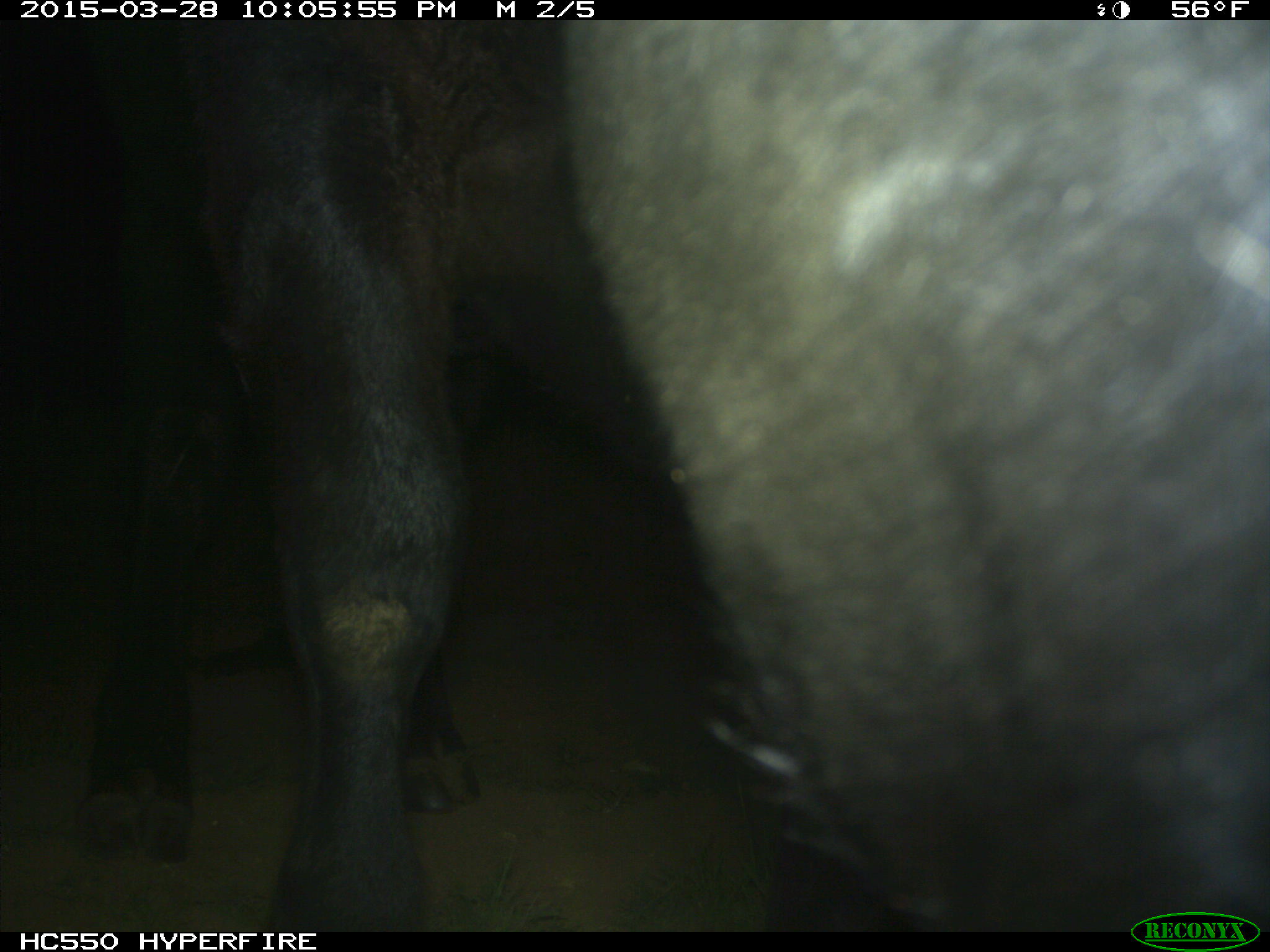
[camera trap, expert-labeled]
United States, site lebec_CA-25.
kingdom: Animalia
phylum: Chordata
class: Mammalia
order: Artiodactyla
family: Bovidae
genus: Bos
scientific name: Bos taurus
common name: domestic cow